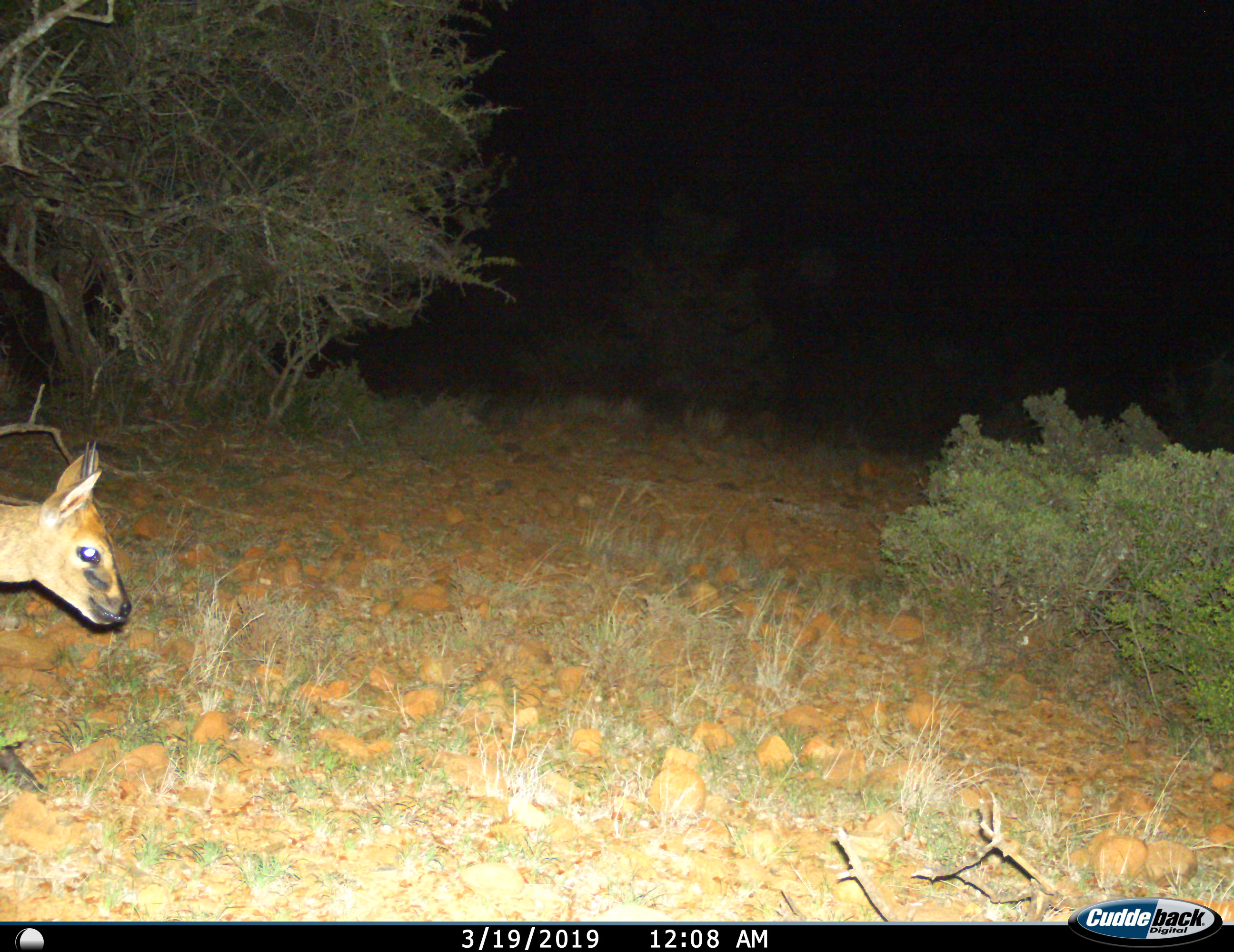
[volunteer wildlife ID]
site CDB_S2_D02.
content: unidentified animal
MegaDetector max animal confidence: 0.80